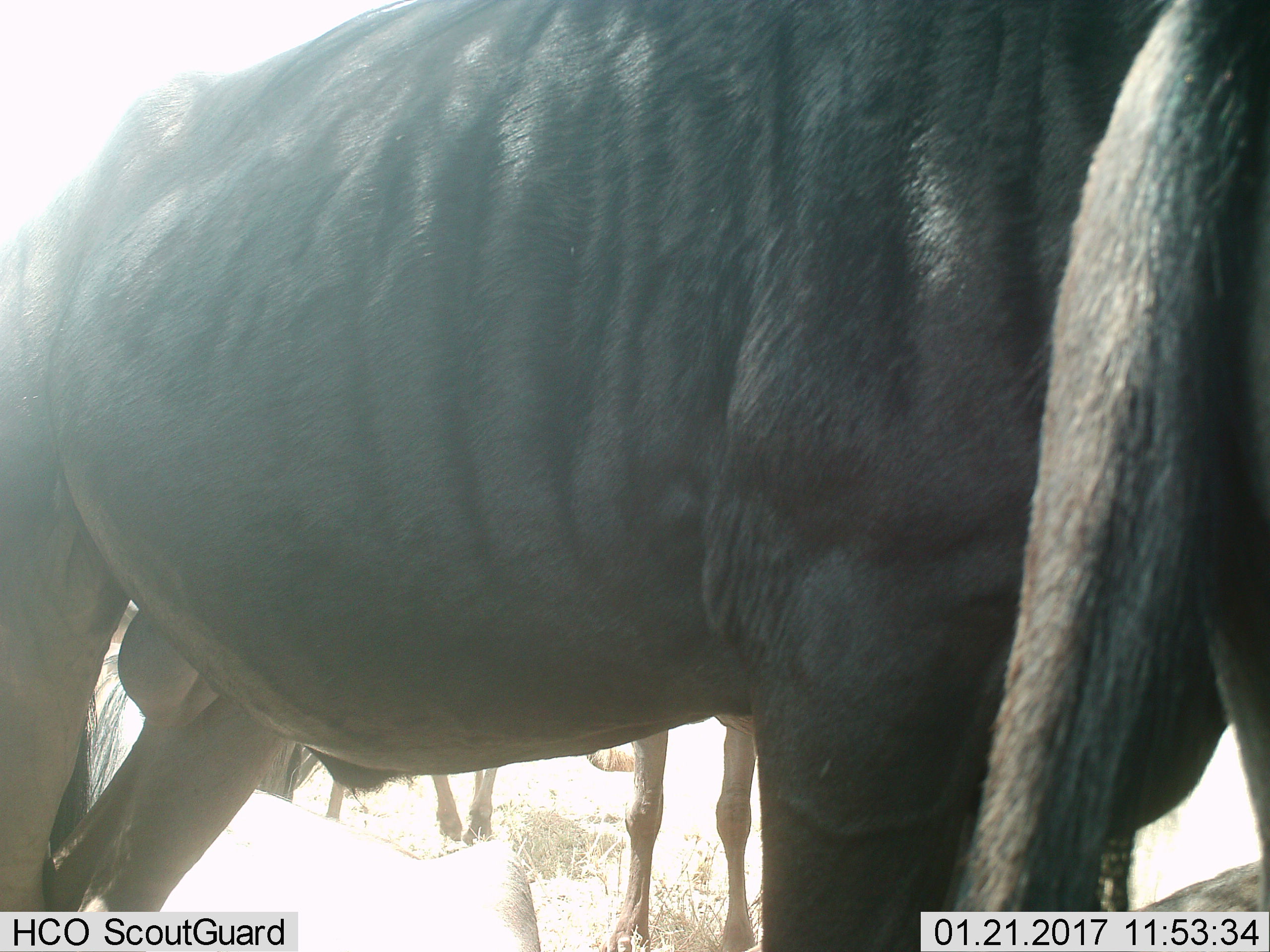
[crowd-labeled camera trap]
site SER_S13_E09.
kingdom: Animalia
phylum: Chordata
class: Mammalia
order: Artiodactyla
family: Bovidae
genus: Connochaetes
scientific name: Connochaetes taurinus taurinus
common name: blue wildebeest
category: wildebeestblue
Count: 4.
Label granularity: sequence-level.